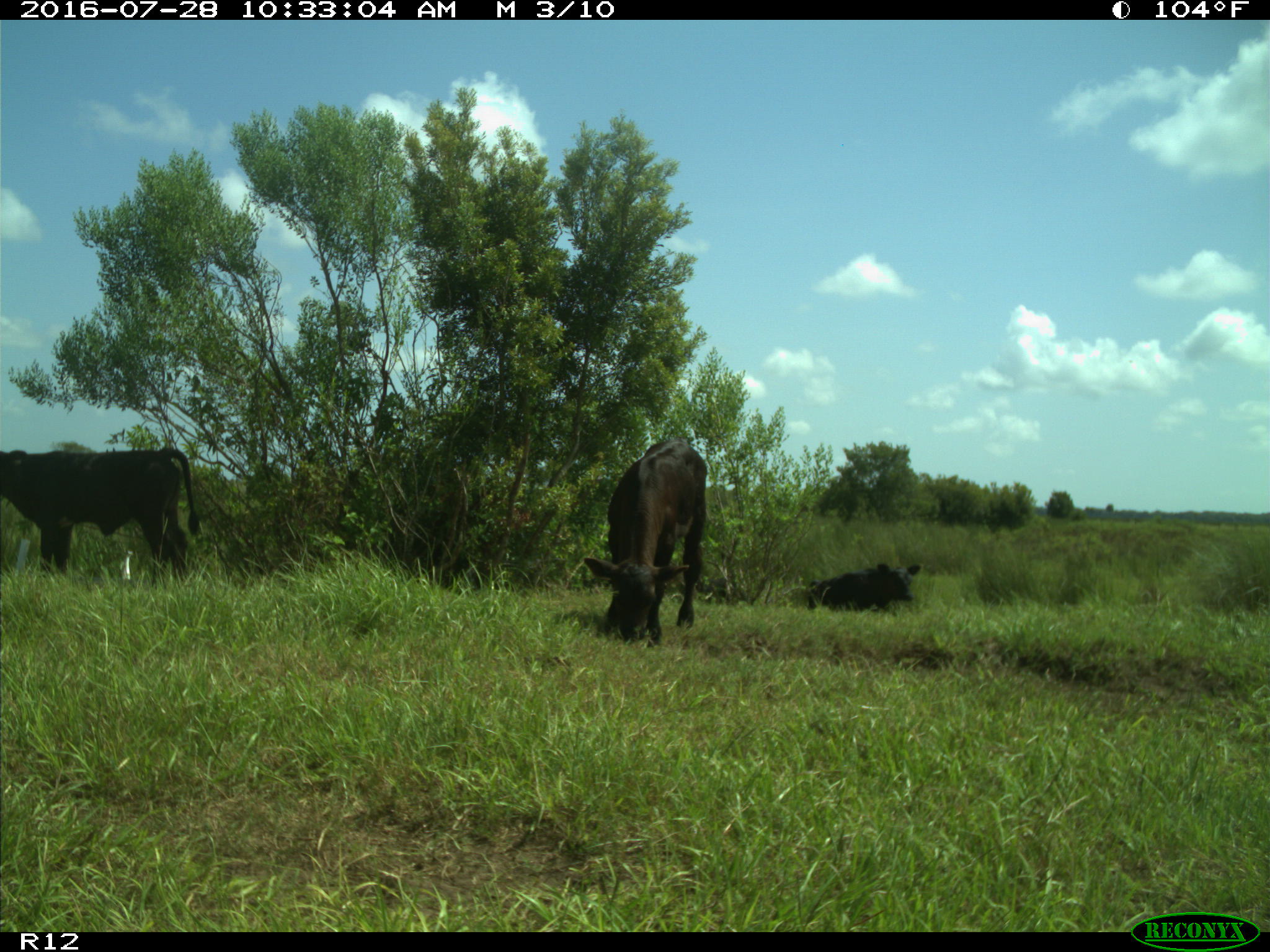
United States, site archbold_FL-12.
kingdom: Animalia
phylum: Chordata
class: Mammalia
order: Artiodactyla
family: Bovidae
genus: Bos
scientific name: Bos taurus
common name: domestic cow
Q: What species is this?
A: Bos taurus (domestic cow).